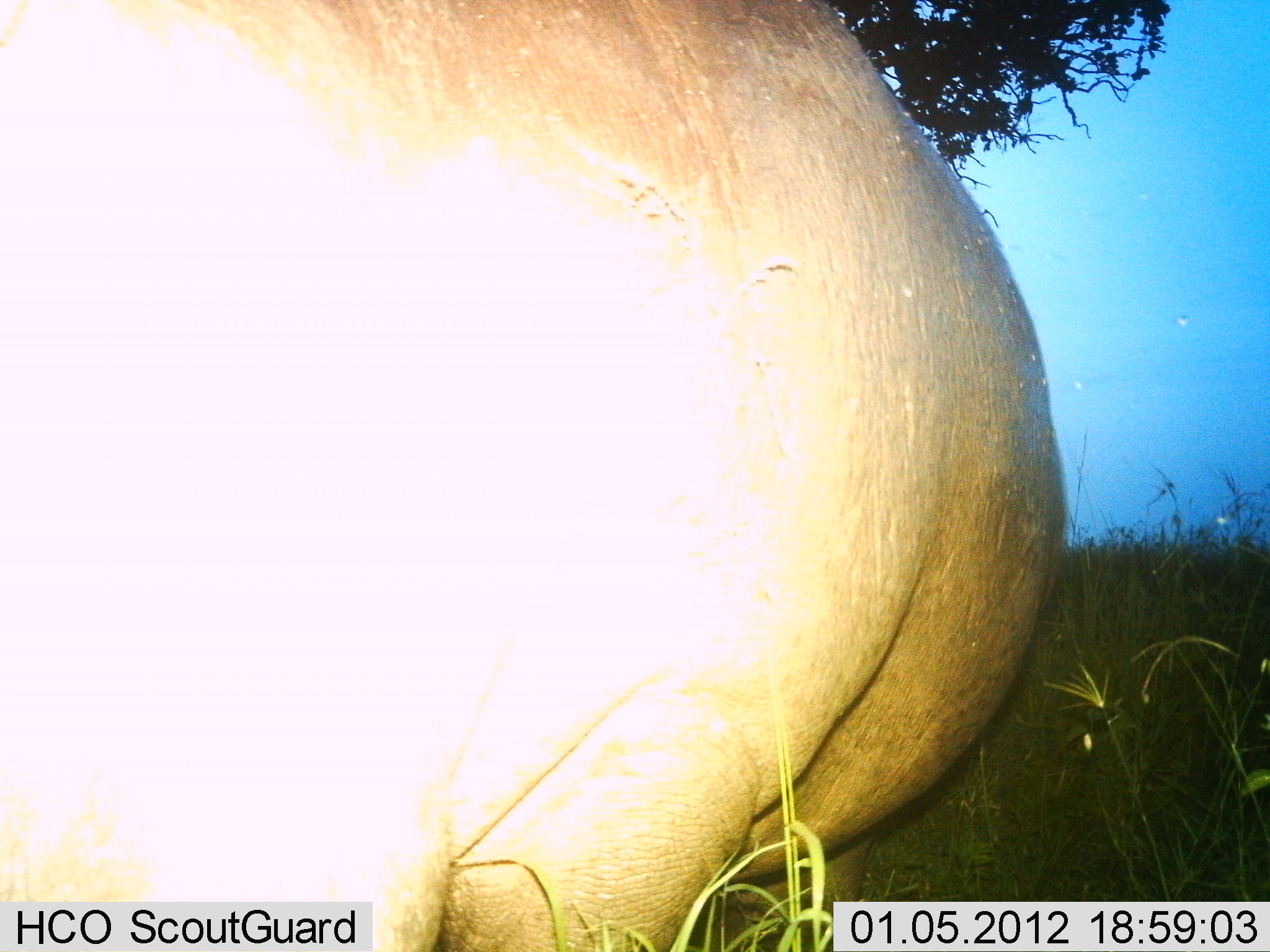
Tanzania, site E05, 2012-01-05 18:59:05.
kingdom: Animalia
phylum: Chordata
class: Mammalia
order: Artiodactyla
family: Hippopotamidae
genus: Hippopotamus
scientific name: Hippopotamus amphibius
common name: hippopotamus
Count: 1.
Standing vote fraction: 100%.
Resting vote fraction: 0%.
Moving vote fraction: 0%.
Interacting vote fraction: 0%.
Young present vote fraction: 0%.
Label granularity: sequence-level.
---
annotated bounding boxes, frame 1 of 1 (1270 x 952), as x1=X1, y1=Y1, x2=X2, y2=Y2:
animal: x1=0, y1=0, x2=1067, y2=952